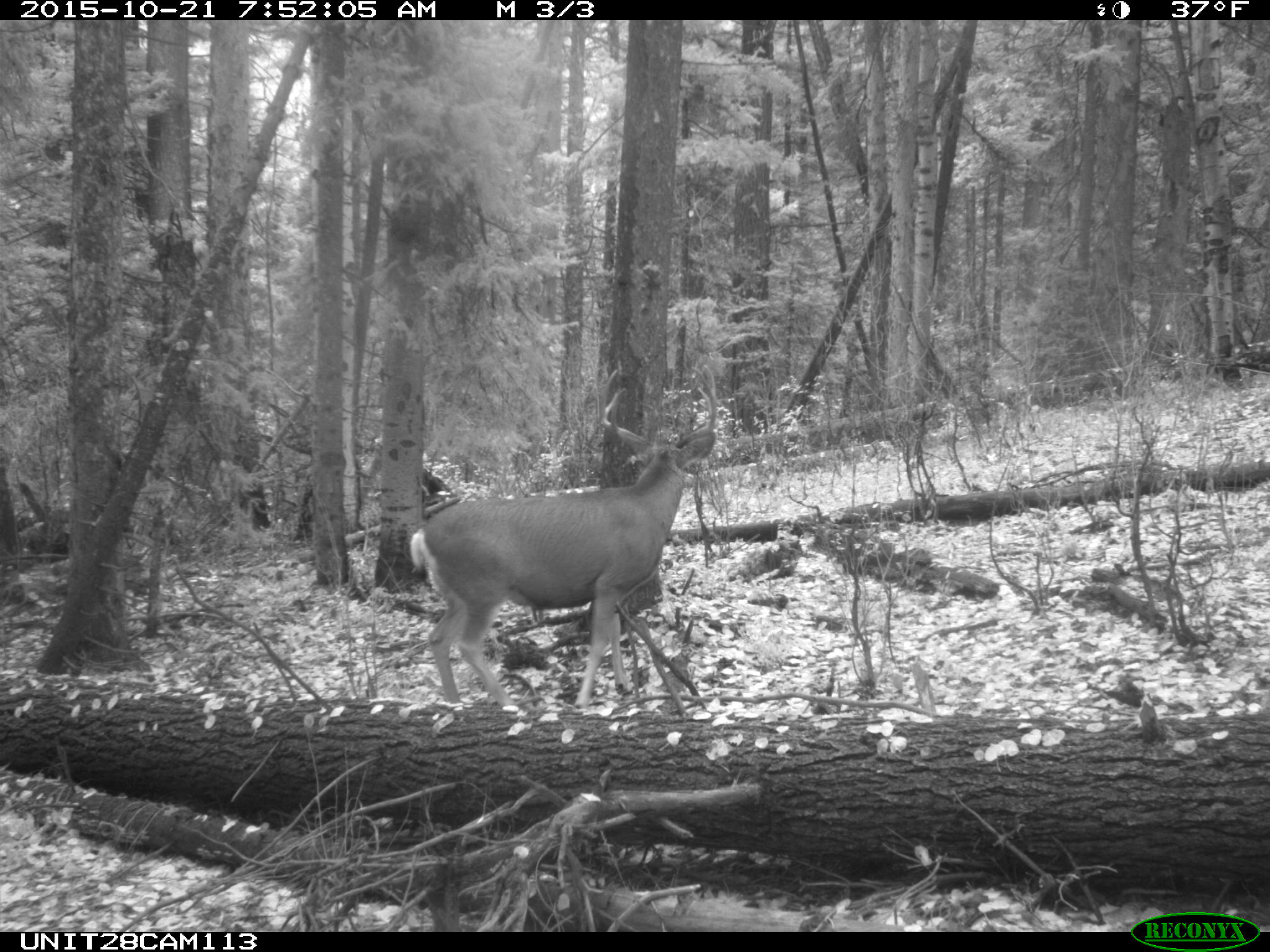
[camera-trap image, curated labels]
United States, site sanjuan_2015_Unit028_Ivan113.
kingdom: Animalia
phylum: Chordata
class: Mammalia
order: Artiodactyla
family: Cervidae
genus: Odocoileus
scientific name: Odocoileus hemionus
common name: mule deer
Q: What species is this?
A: Odocoileus hemionus (mule deer).